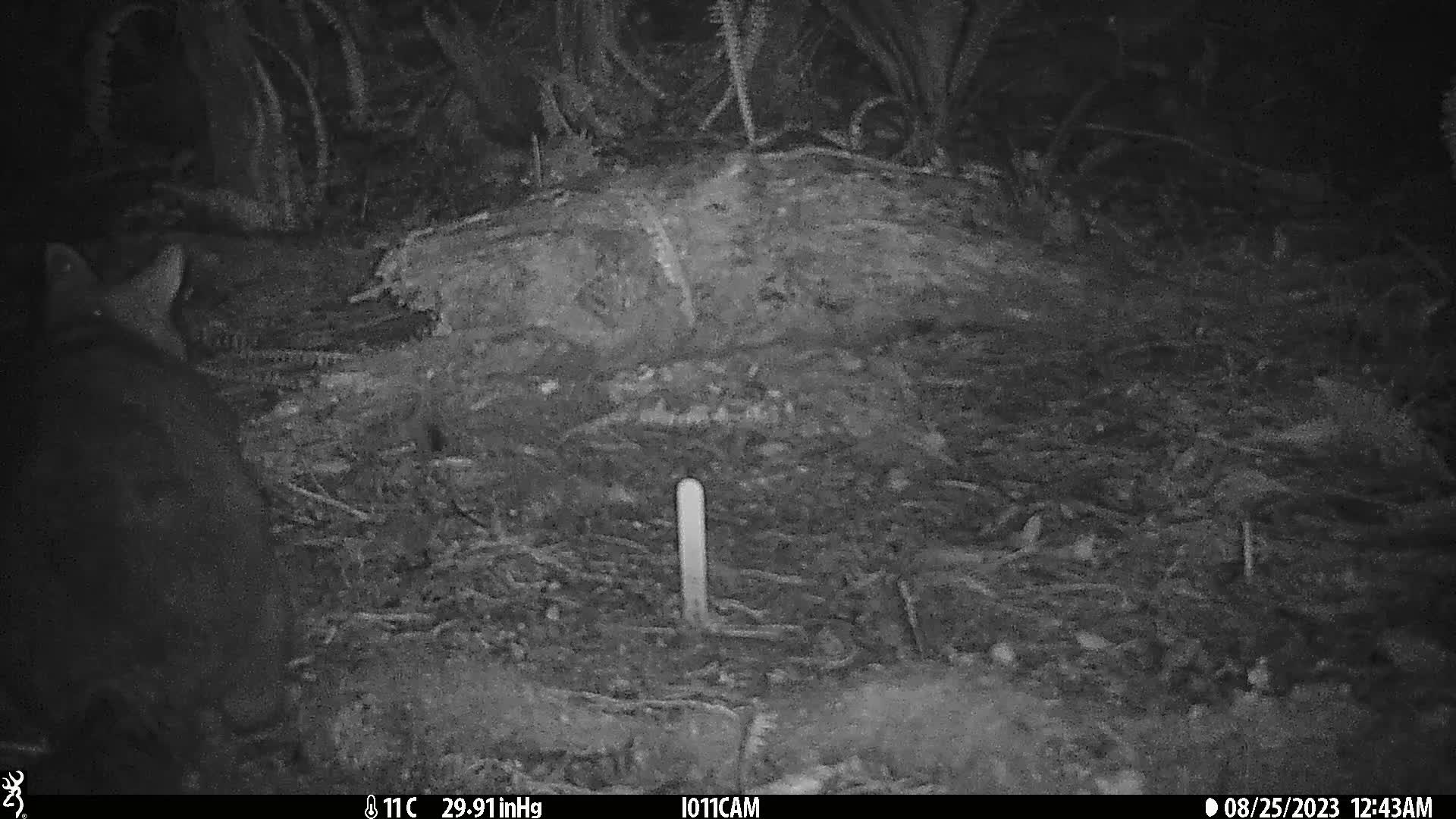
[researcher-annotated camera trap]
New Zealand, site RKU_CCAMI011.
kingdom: Animalia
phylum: Chordata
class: Mammalia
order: Diprotodontia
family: Phalangeridae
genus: Trichosurus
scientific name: Trichosurus vulpecula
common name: common brushtail possum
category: possum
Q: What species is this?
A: Possum (common brushtail possum) (Trichosurus vulpecula).